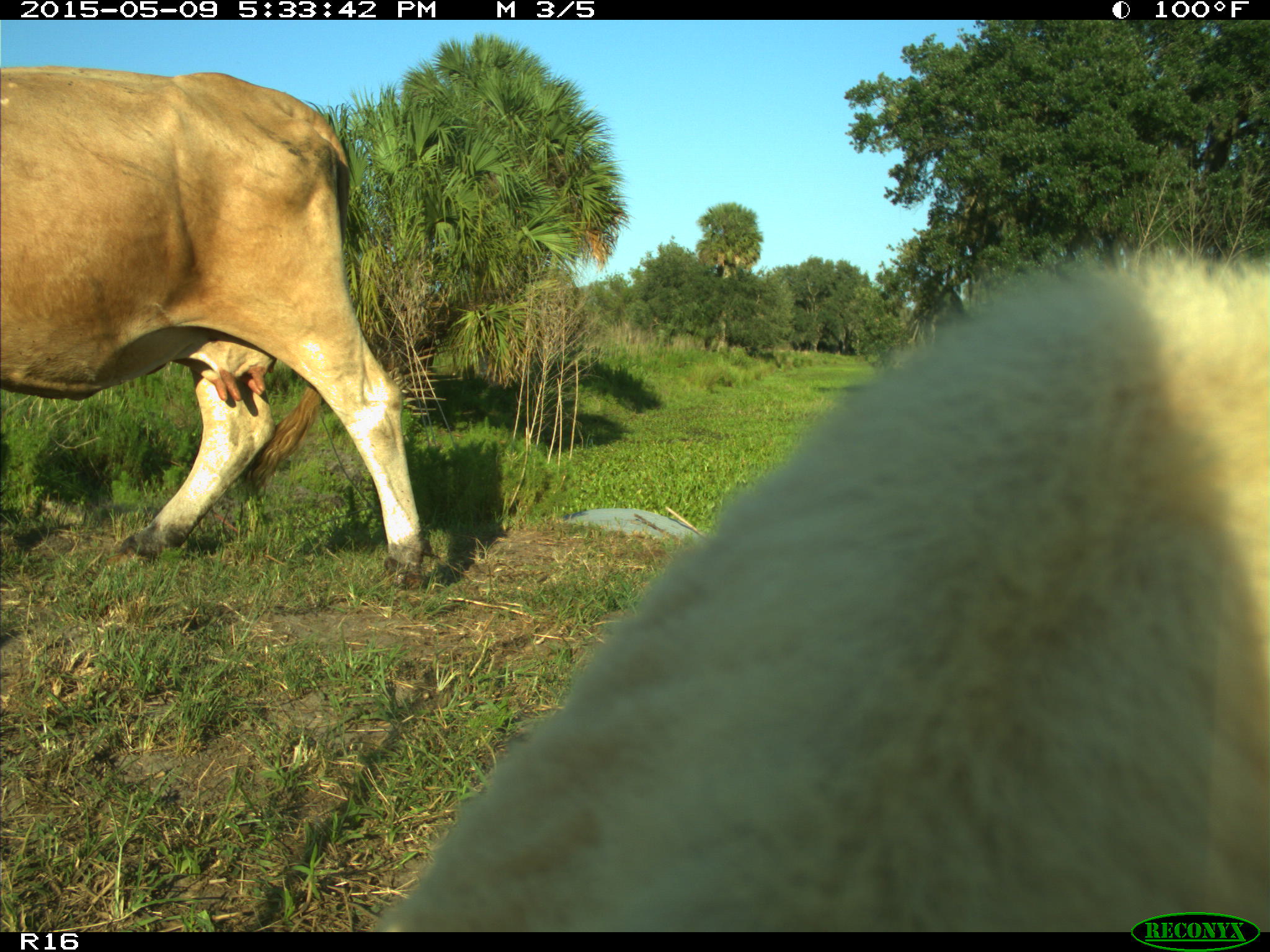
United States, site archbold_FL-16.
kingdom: Animalia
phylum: Chordata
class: Mammalia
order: Artiodactyla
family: Suidae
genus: Sus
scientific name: Sus scrofa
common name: wild boar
Sus scrofa (wild boar).